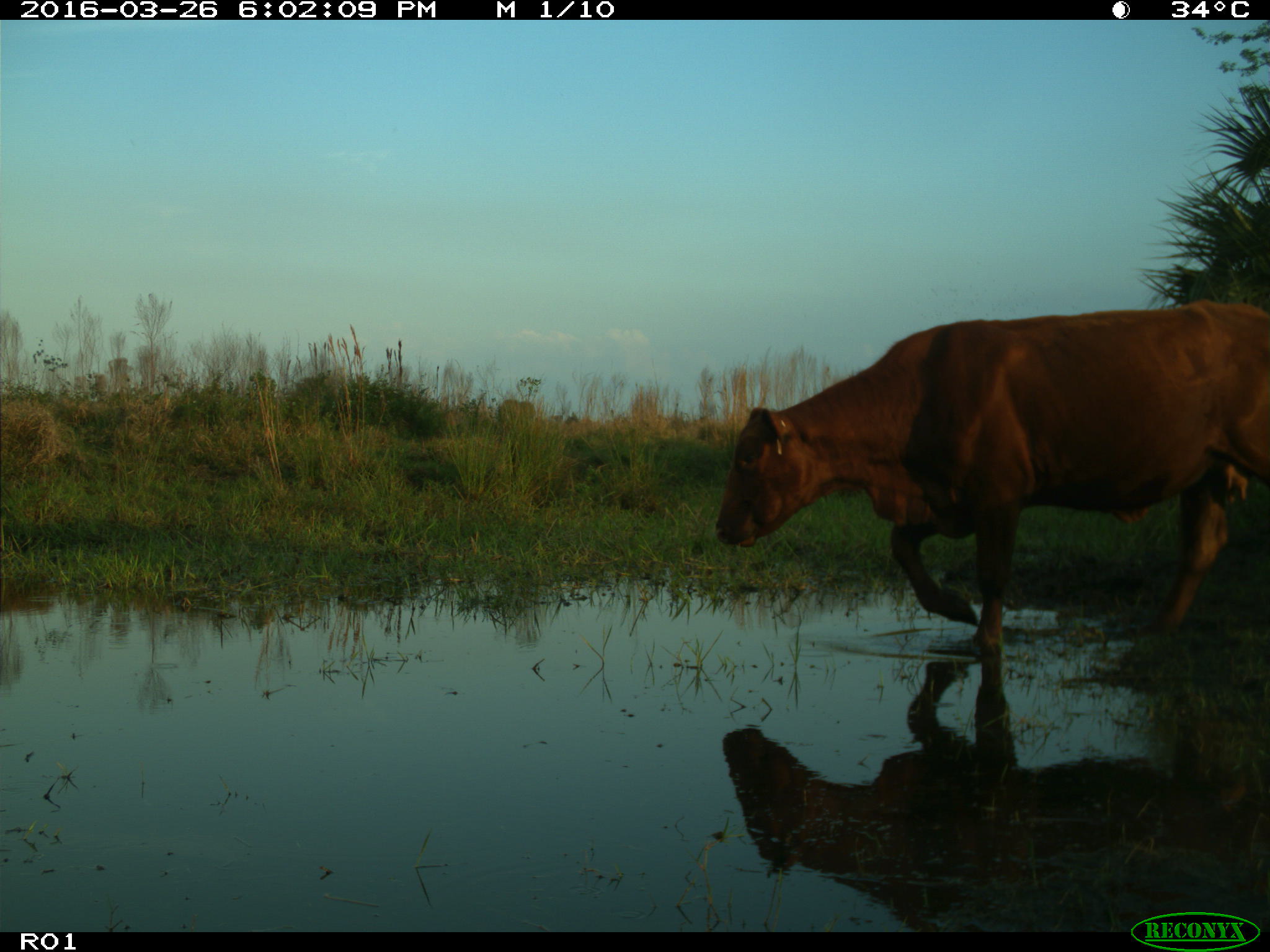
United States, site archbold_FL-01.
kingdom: Animalia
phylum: Chordata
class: Mammalia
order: Artiodactyla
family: Bovidae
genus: Bos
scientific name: Bos taurus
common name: domestic cow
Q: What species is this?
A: Bos taurus (domestic cow).